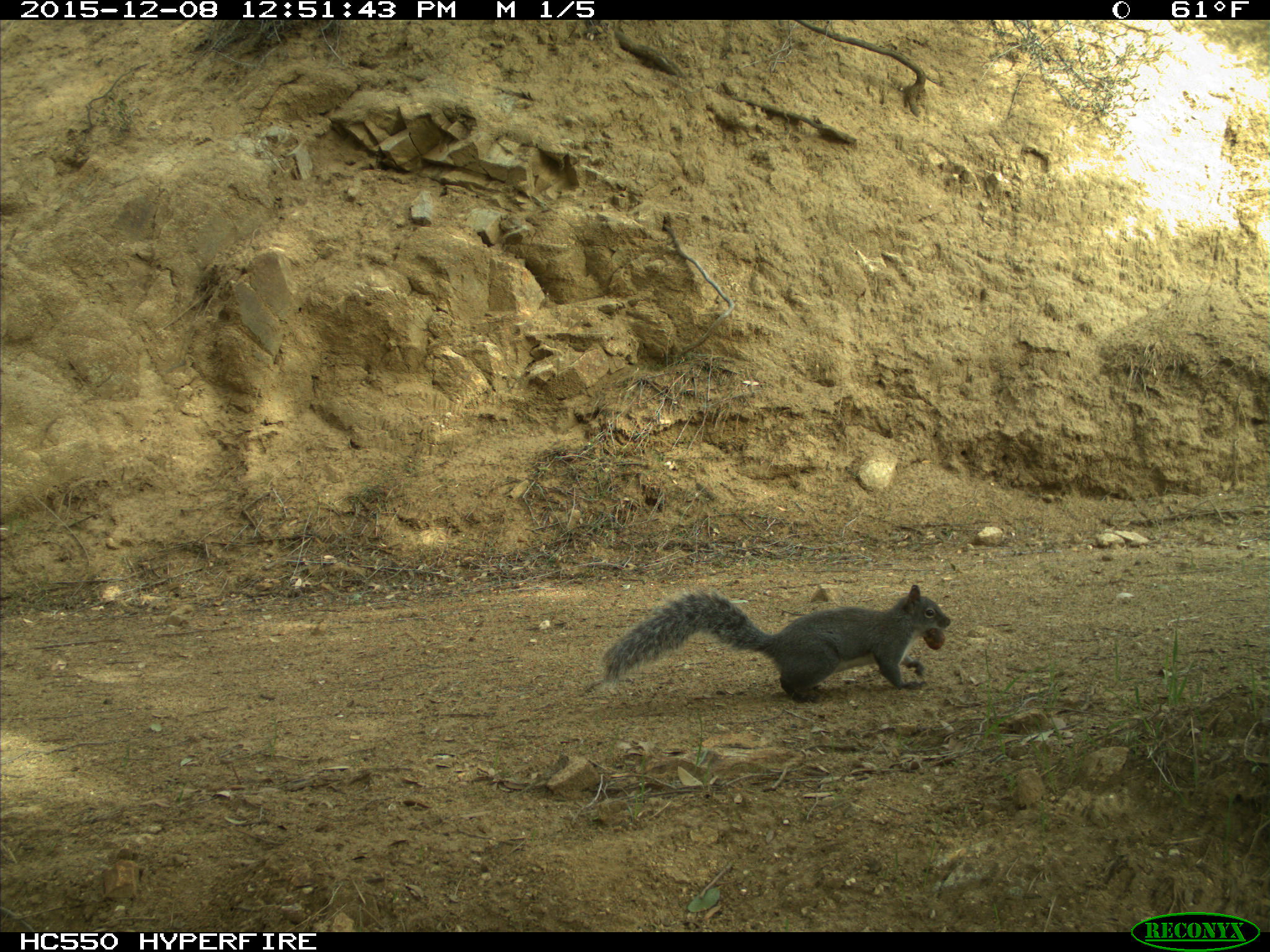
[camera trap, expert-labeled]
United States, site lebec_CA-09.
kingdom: Animalia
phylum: Chordata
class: Mammalia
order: Rodentia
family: Sciuridae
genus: Sciurus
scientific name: Sciurus carolinensis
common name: eastern gray squirrel